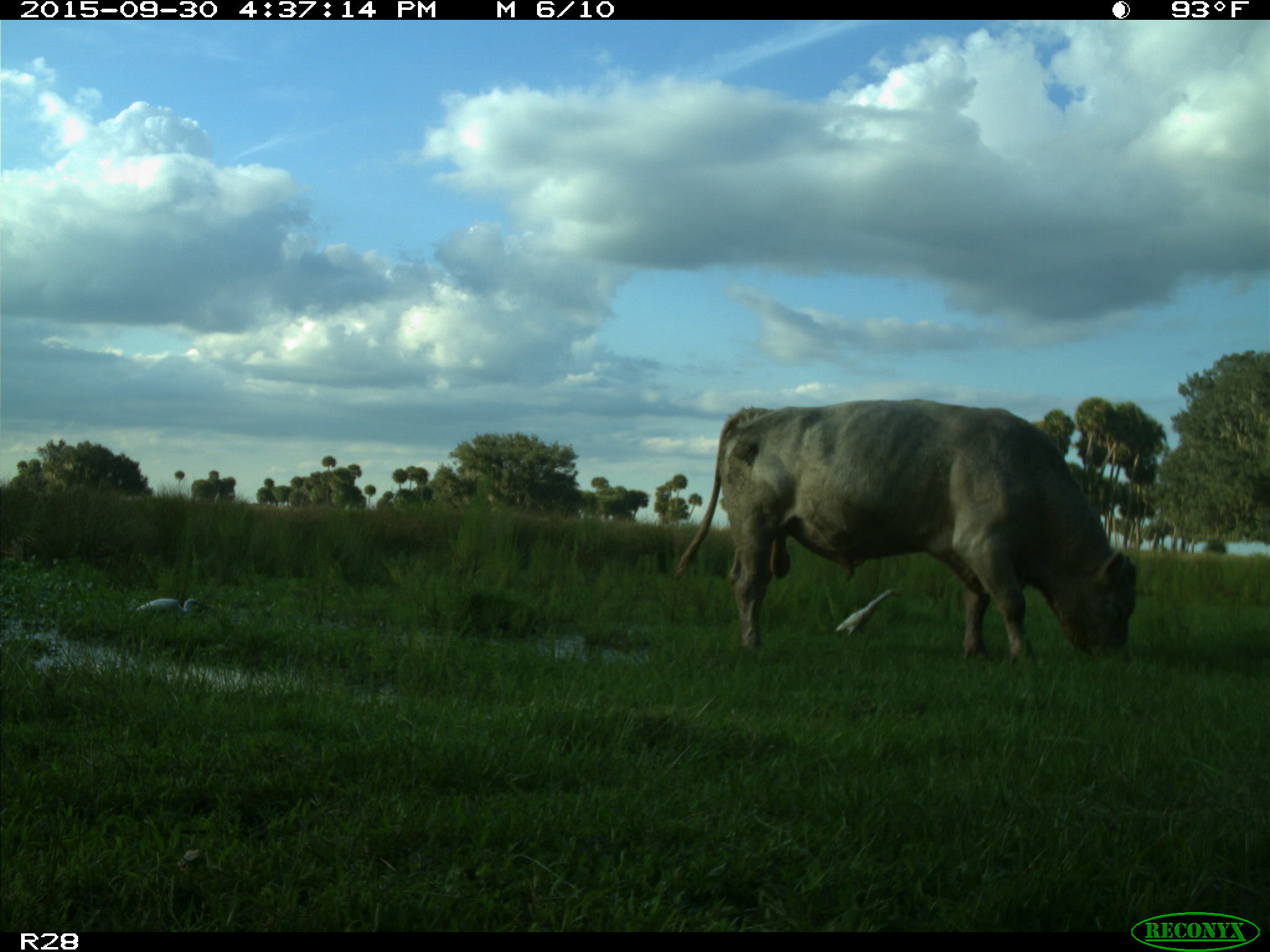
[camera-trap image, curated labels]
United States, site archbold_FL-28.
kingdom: Animalia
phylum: Chordata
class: Mammalia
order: Artiodactyla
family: Bovidae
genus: Bos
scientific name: Bos taurus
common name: domestic cow